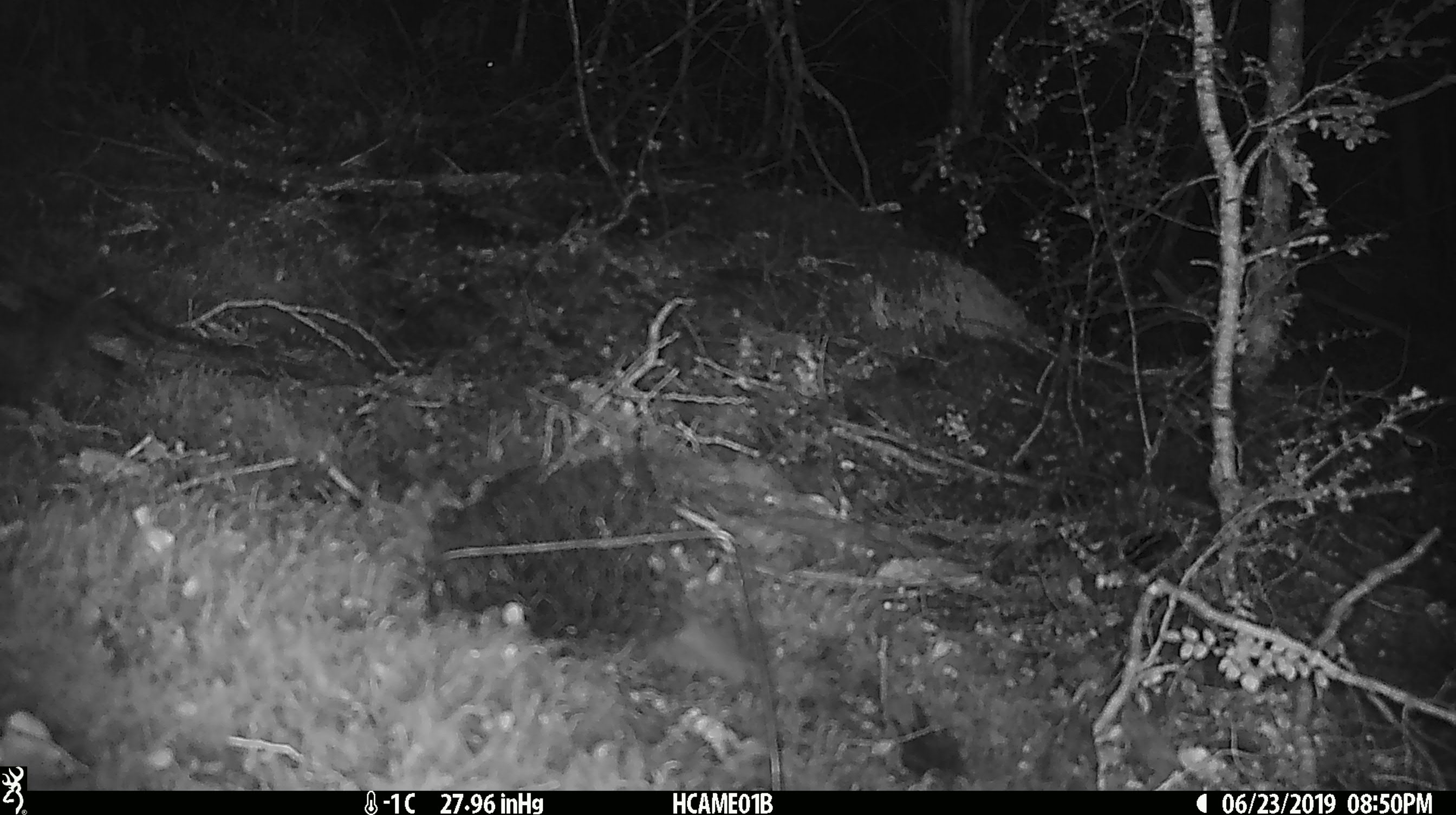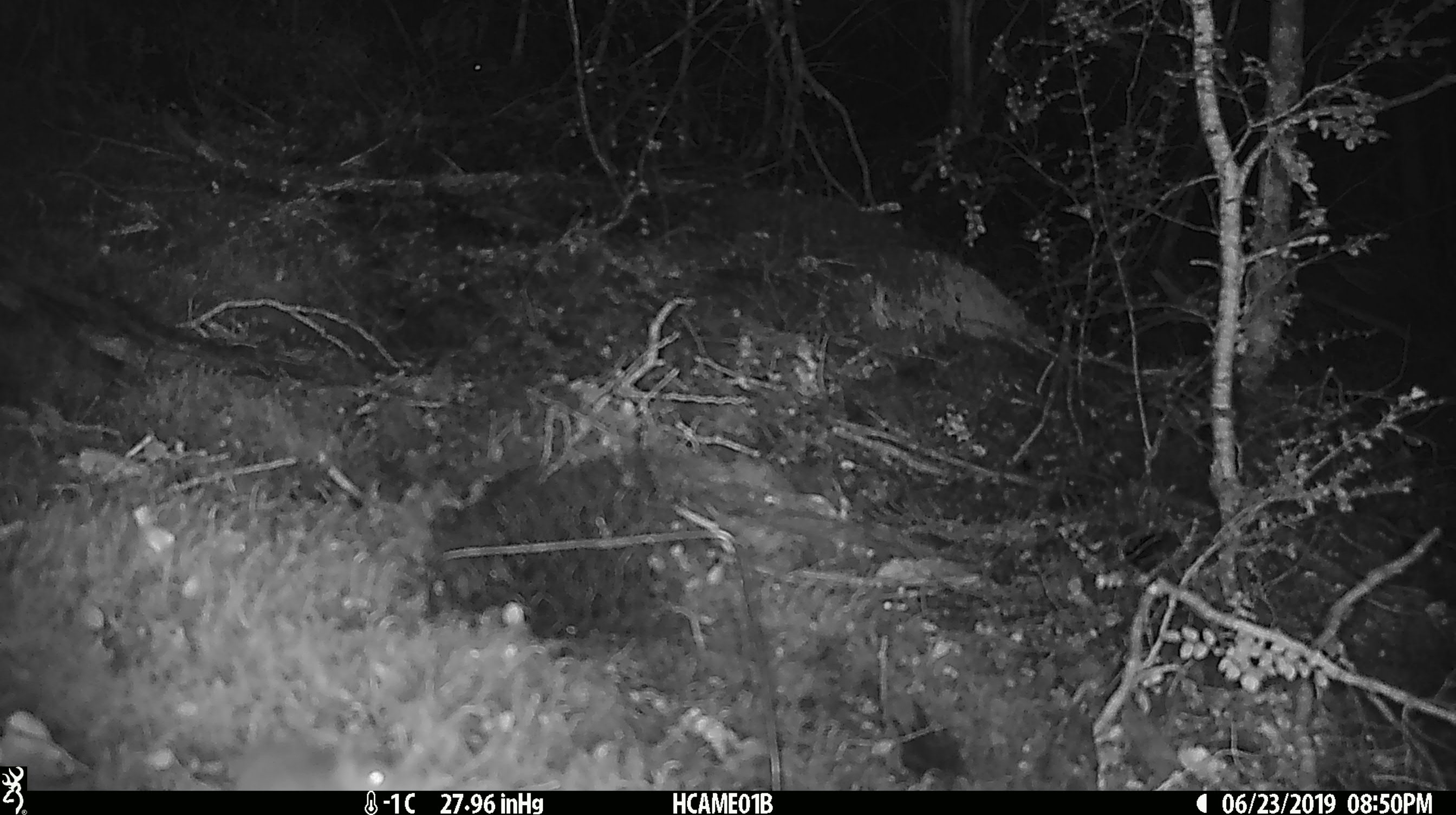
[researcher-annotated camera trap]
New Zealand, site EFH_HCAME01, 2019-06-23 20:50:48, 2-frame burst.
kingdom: Animalia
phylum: Chordata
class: Mammalia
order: Rodentia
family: Muridae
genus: Mus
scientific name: Mus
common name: mouse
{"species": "mouse (Mus)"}